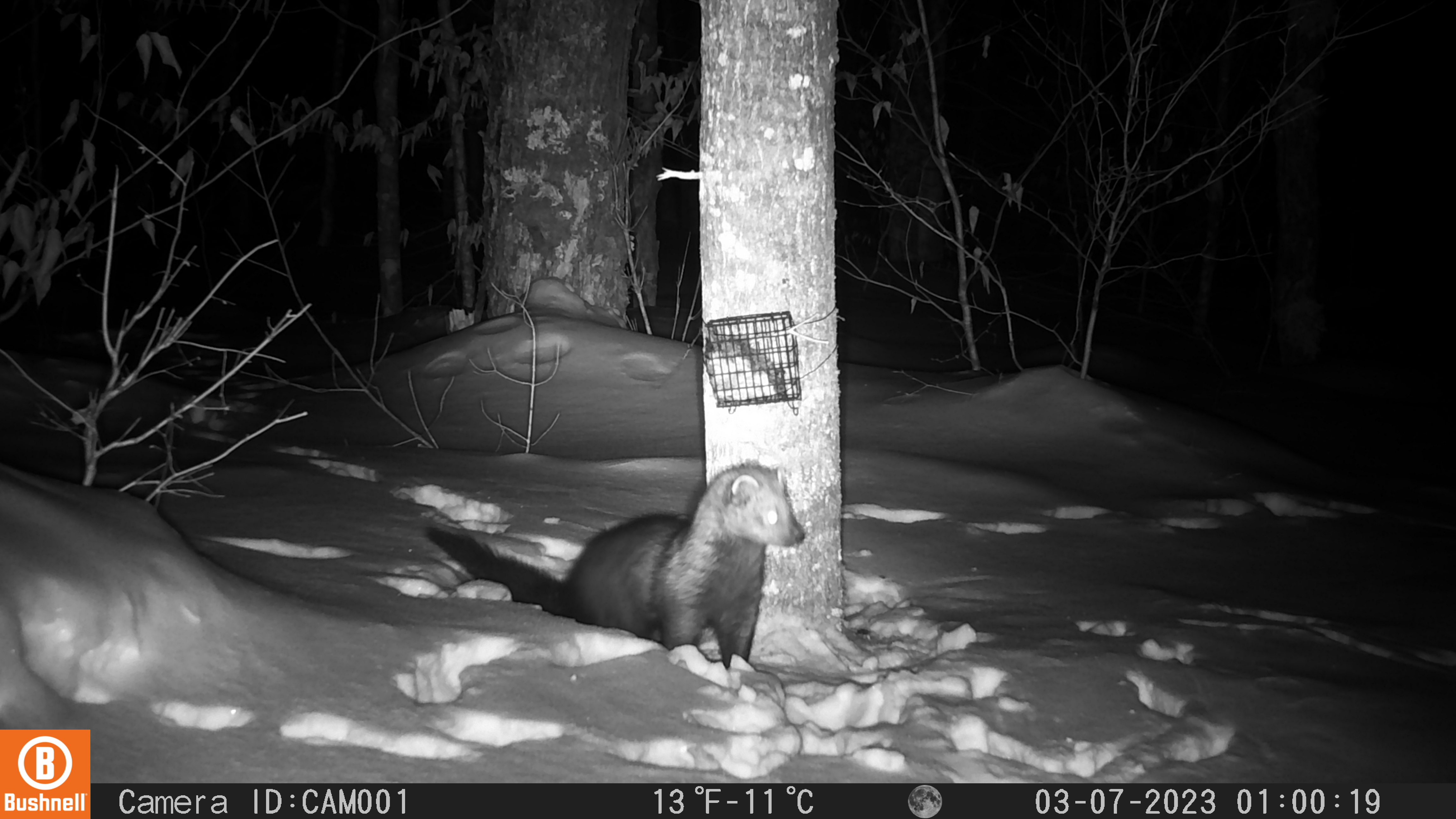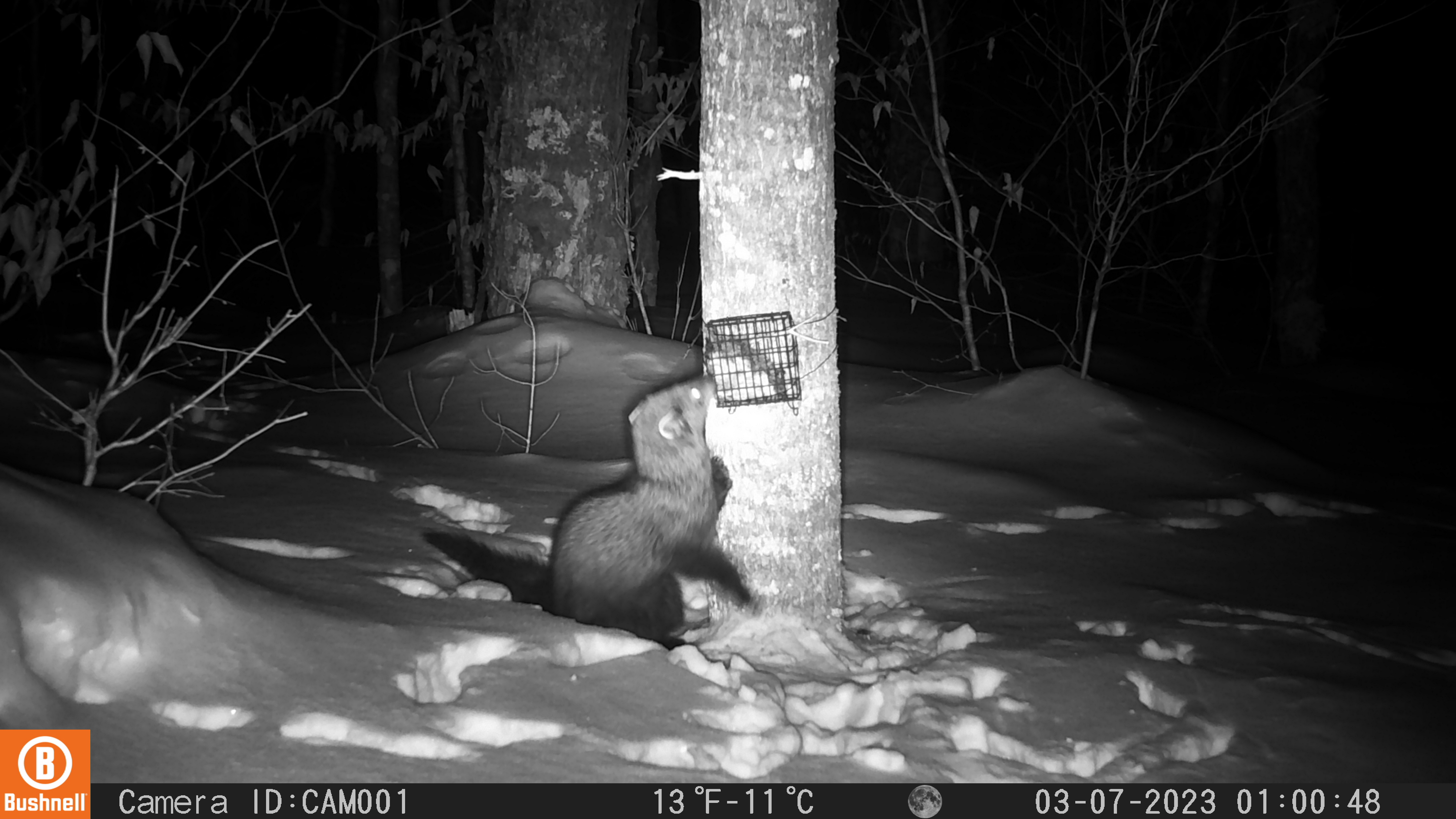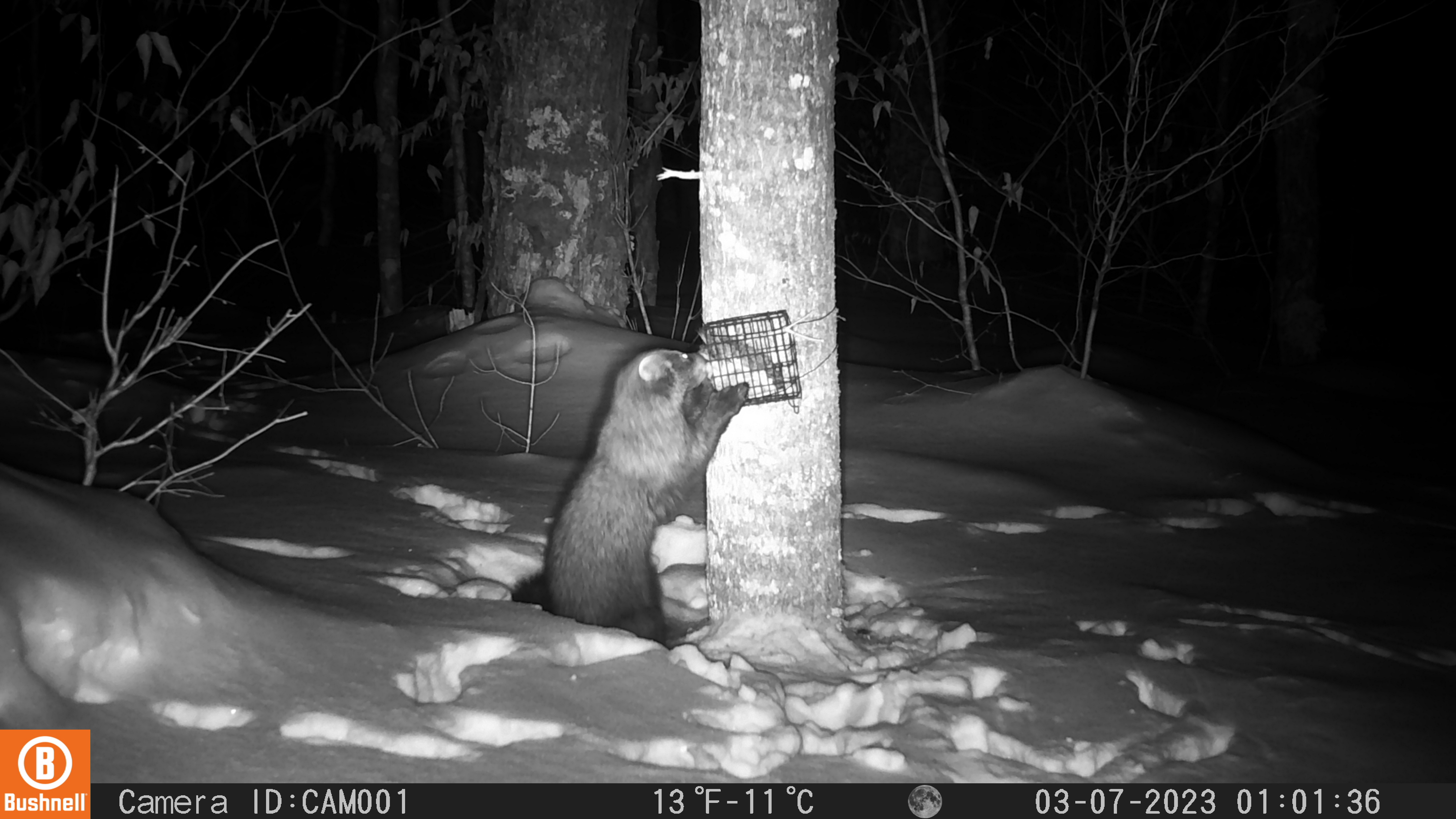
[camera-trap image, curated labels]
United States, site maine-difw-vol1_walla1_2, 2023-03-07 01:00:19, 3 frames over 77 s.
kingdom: Animalia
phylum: Chordata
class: Mammalia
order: Carnivora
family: Mustelidae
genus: Pekania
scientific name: Pekania pennanti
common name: fisher